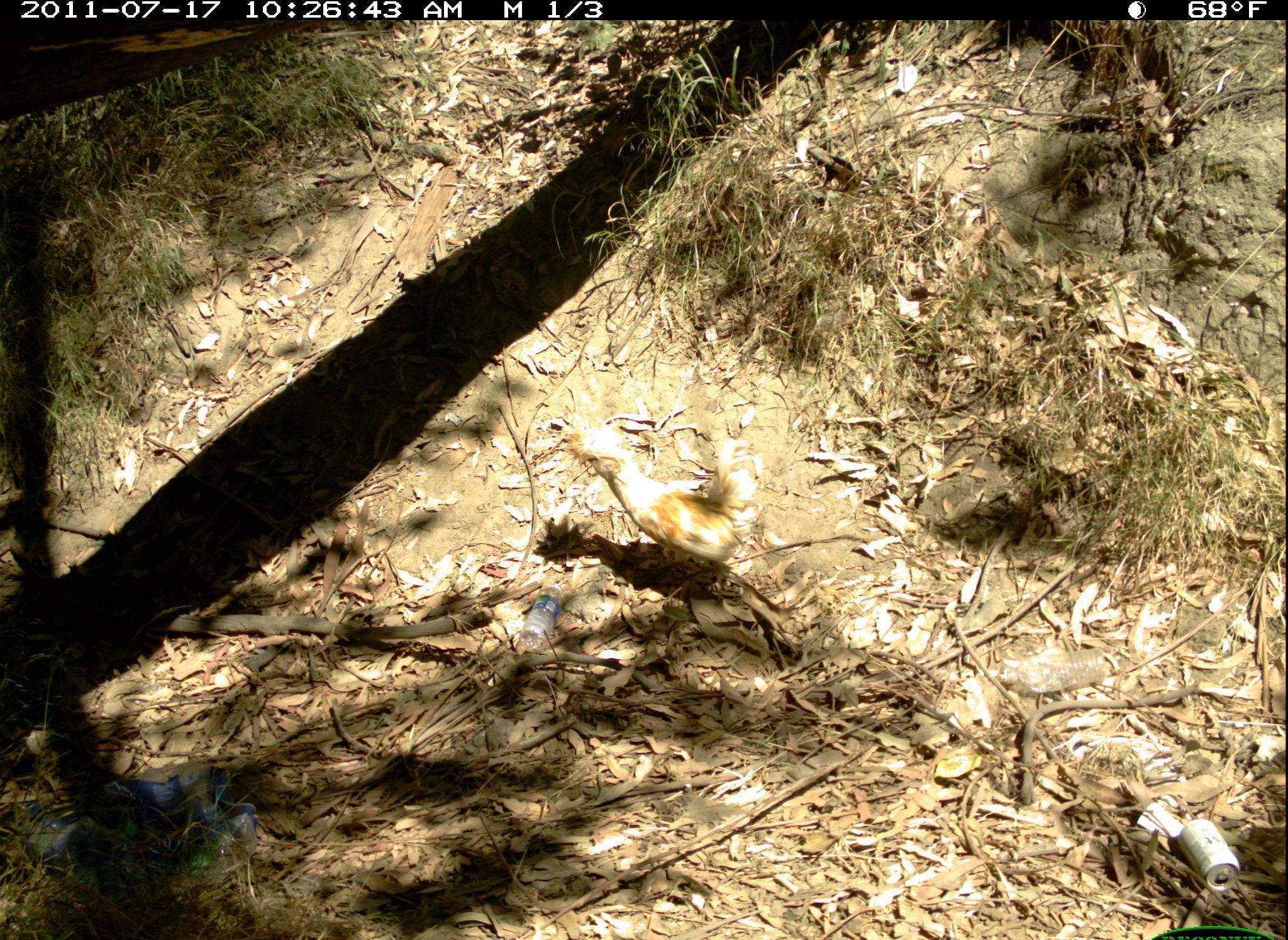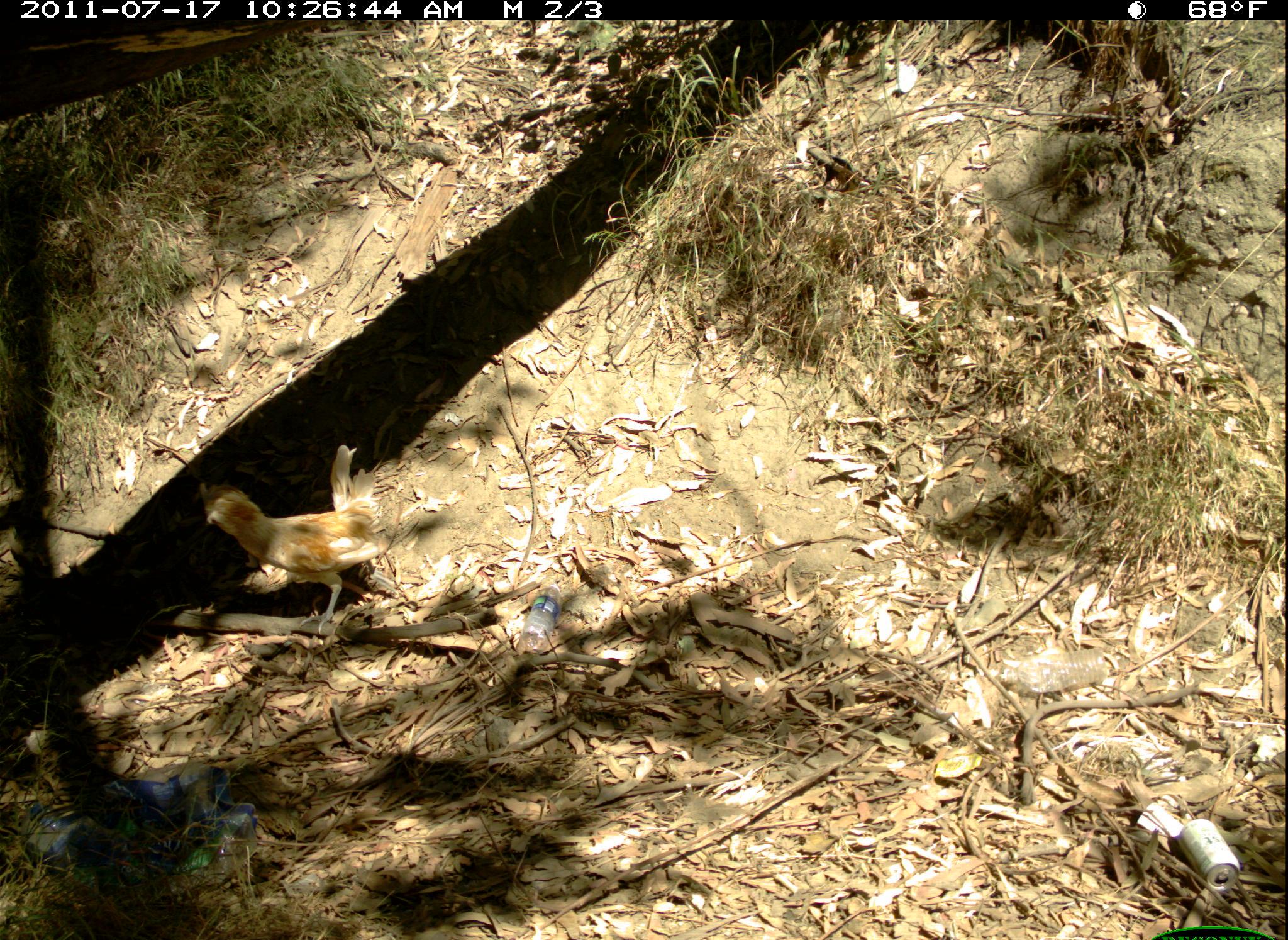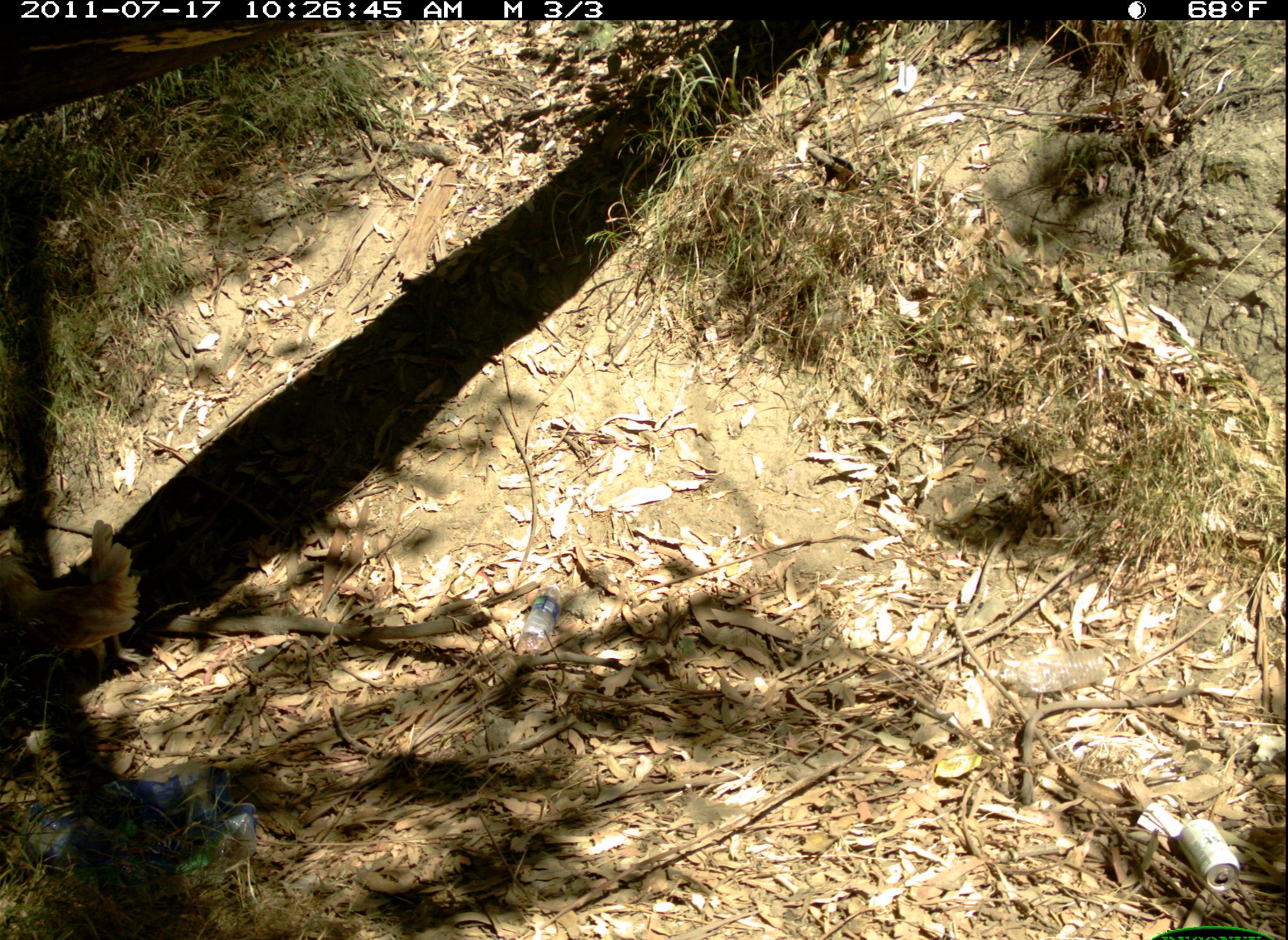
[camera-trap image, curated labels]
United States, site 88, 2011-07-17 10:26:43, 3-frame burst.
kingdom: Animalia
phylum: Chordata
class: Aves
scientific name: Aves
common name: bird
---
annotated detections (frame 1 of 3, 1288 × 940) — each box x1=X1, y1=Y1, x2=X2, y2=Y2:
bird: x1=568, y1=419, x2=766, y2=599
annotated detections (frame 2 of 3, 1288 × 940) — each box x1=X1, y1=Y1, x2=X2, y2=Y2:
bird: x1=195, y1=439, x2=396, y2=642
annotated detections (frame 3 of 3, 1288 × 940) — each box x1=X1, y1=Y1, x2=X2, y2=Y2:
bird: x1=2, y1=512, x2=151, y2=702